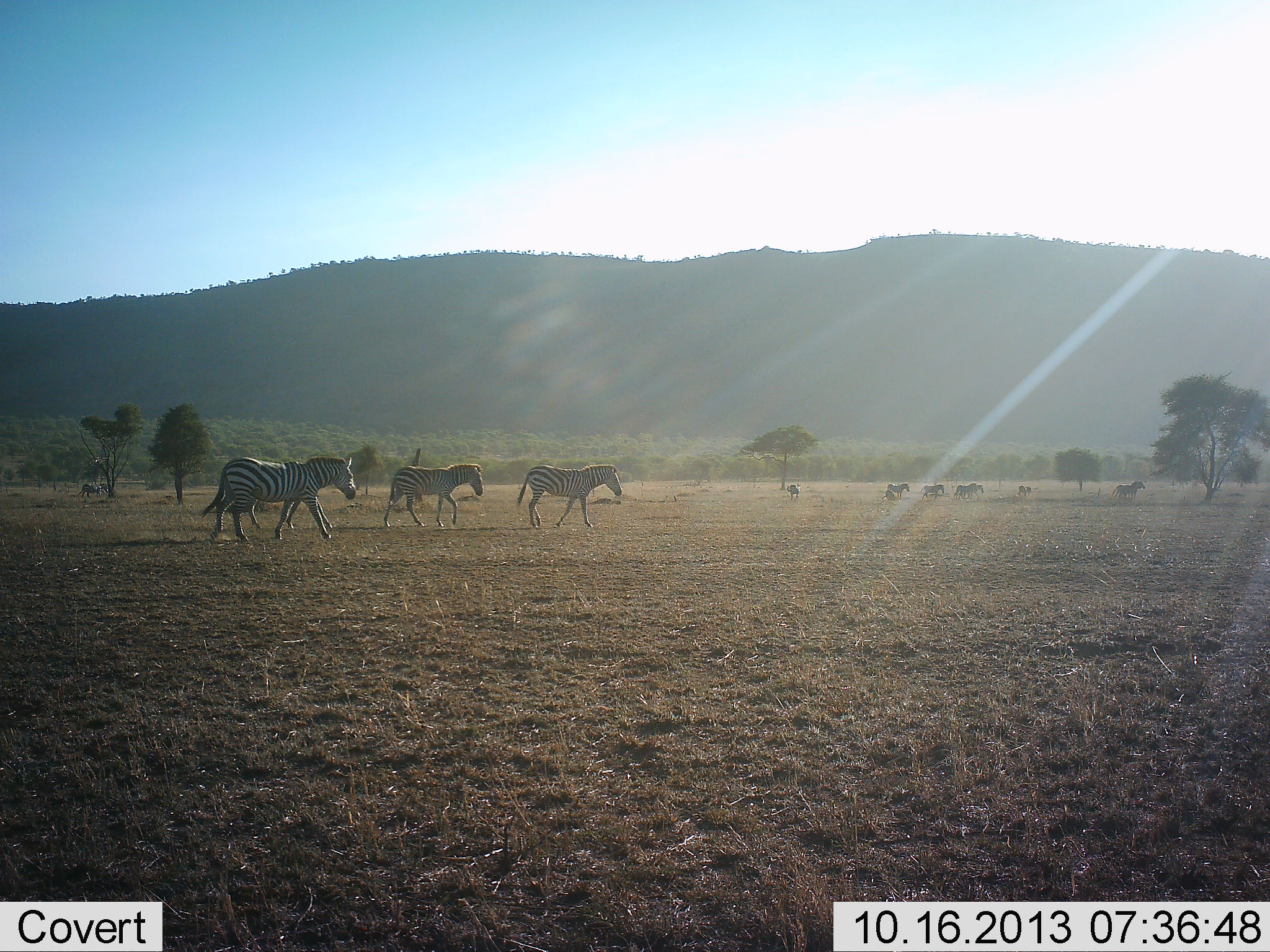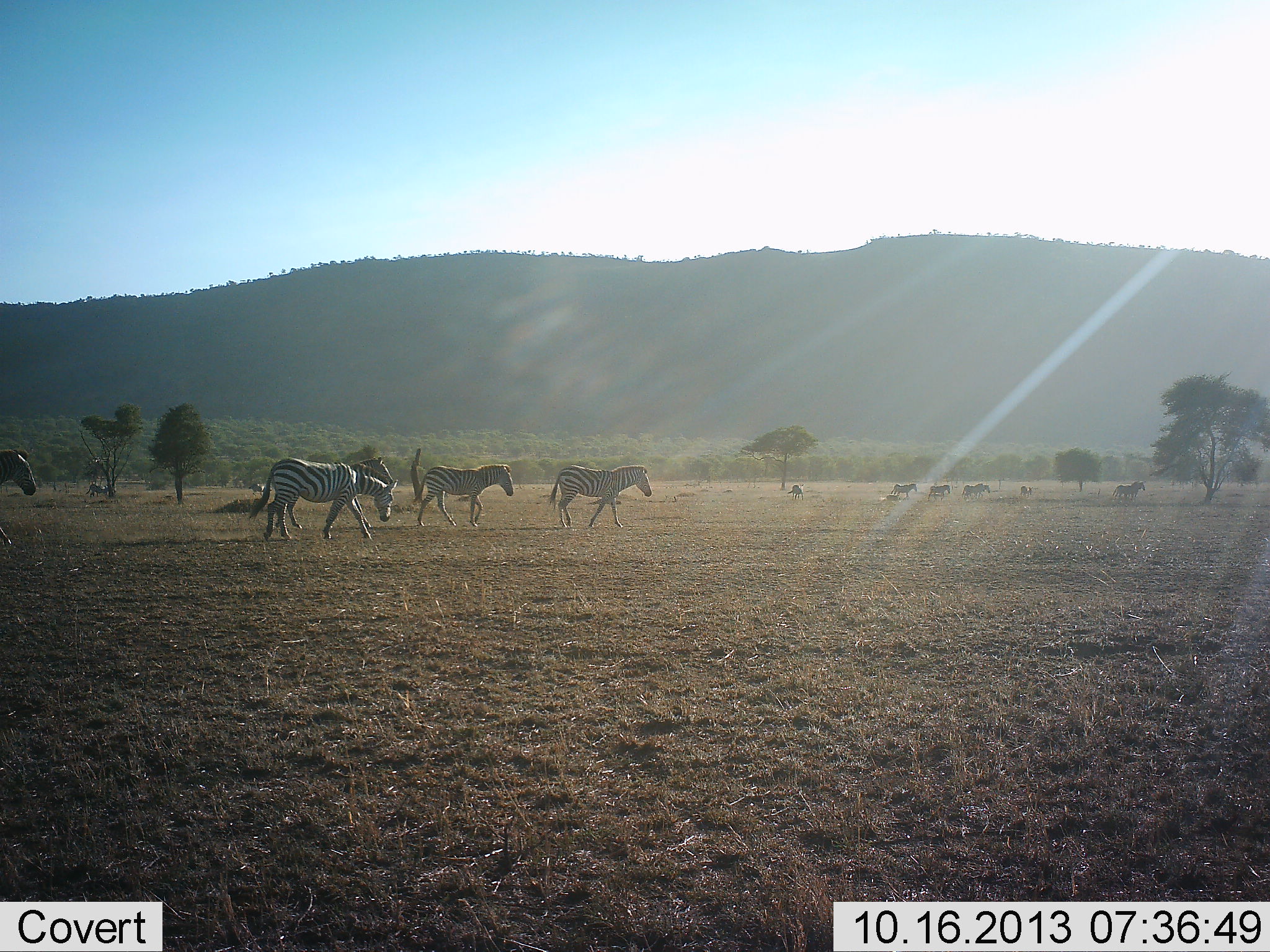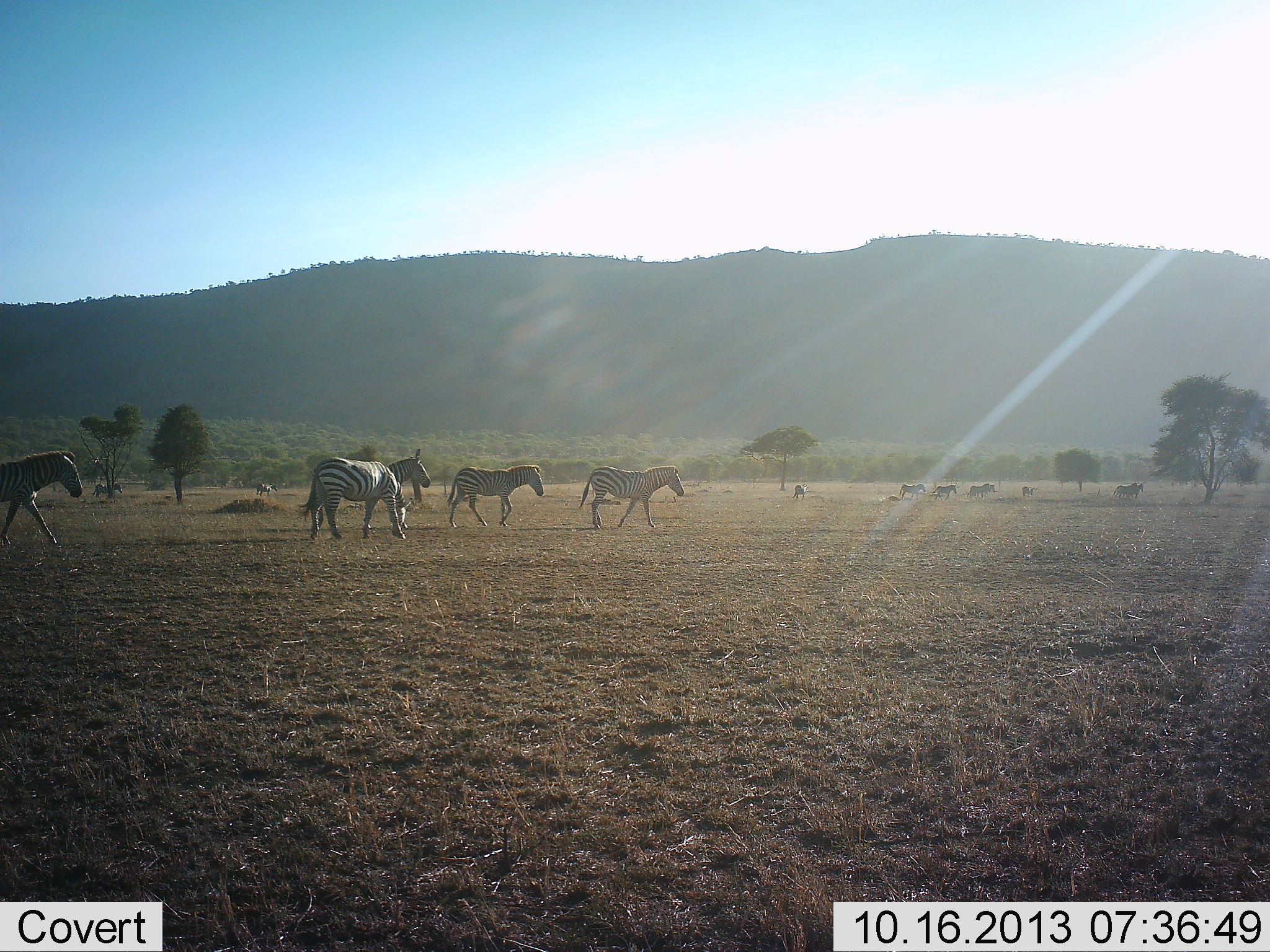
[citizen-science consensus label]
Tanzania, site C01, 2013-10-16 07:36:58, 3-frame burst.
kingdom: Animalia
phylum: Chordata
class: Mammalia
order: Perissodactyla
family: Equidae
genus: Equus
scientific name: Equus quagga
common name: plains zebra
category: zebra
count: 11-50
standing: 15%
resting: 0%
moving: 100%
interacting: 0%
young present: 0%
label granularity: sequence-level